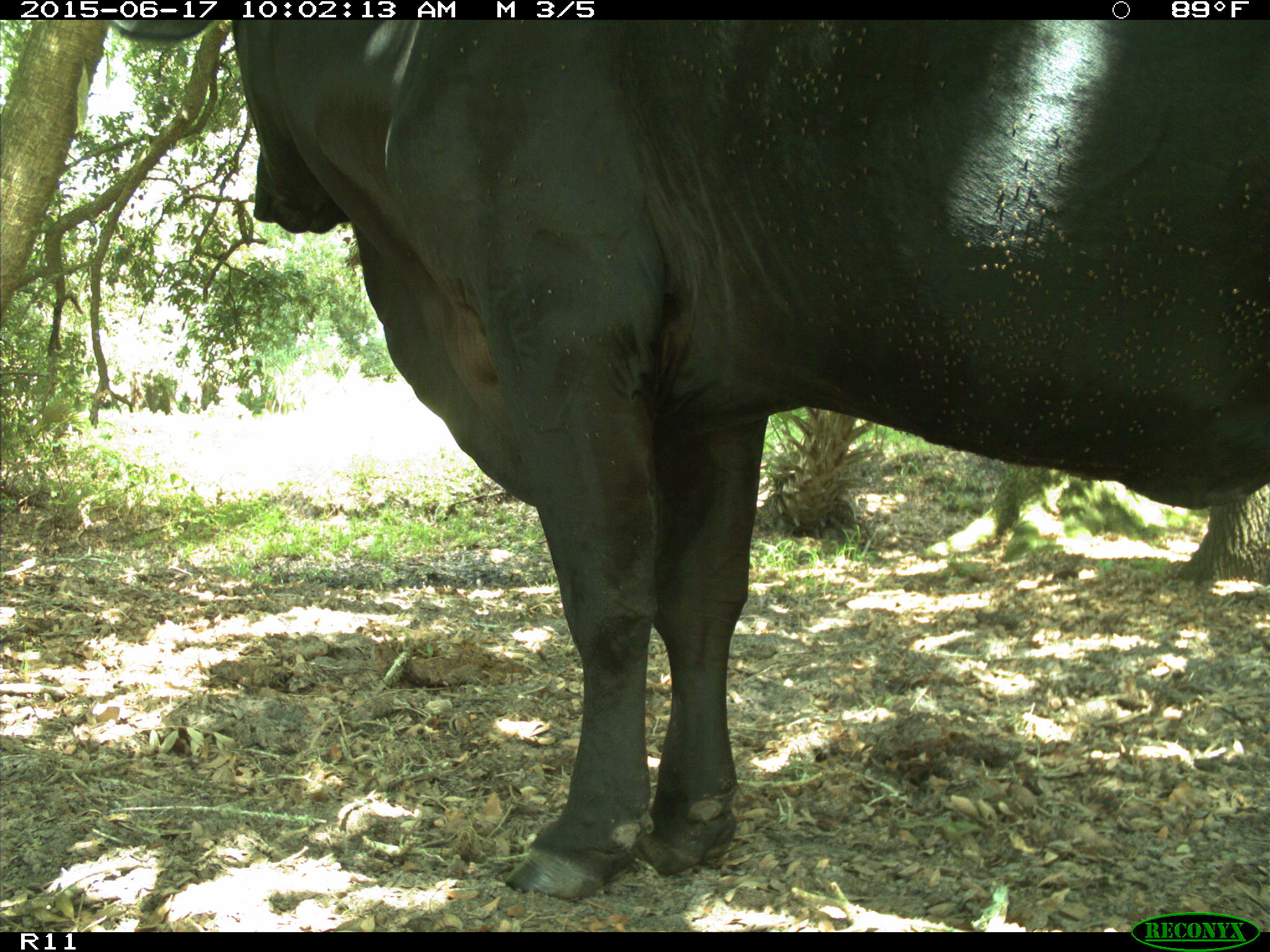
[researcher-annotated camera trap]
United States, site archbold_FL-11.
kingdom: Animalia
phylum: Chordata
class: Mammalia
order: Artiodactyla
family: Bovidae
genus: Bos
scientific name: Bos taurus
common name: domestic cow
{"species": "Bos taurus (domestic cow)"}